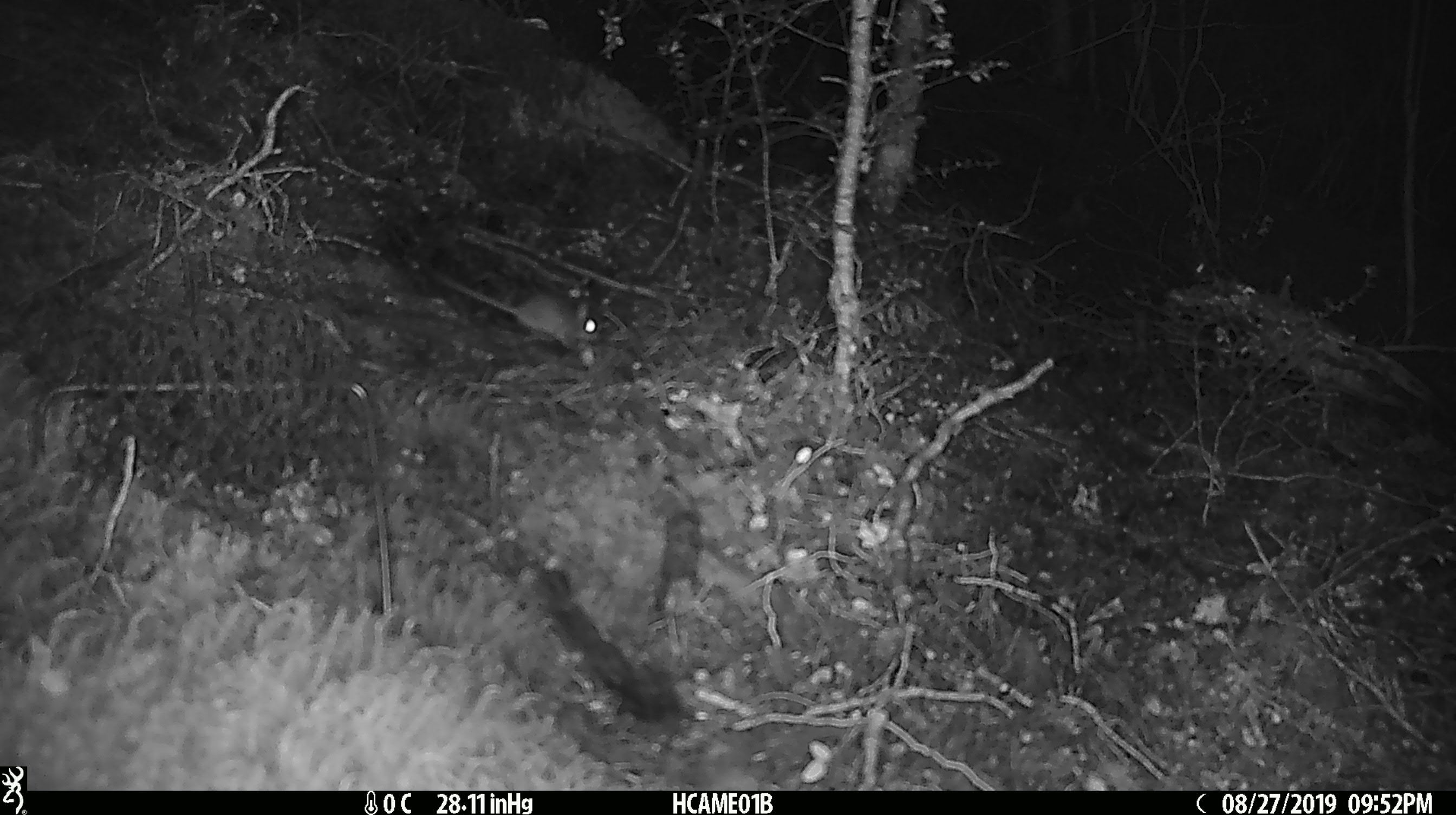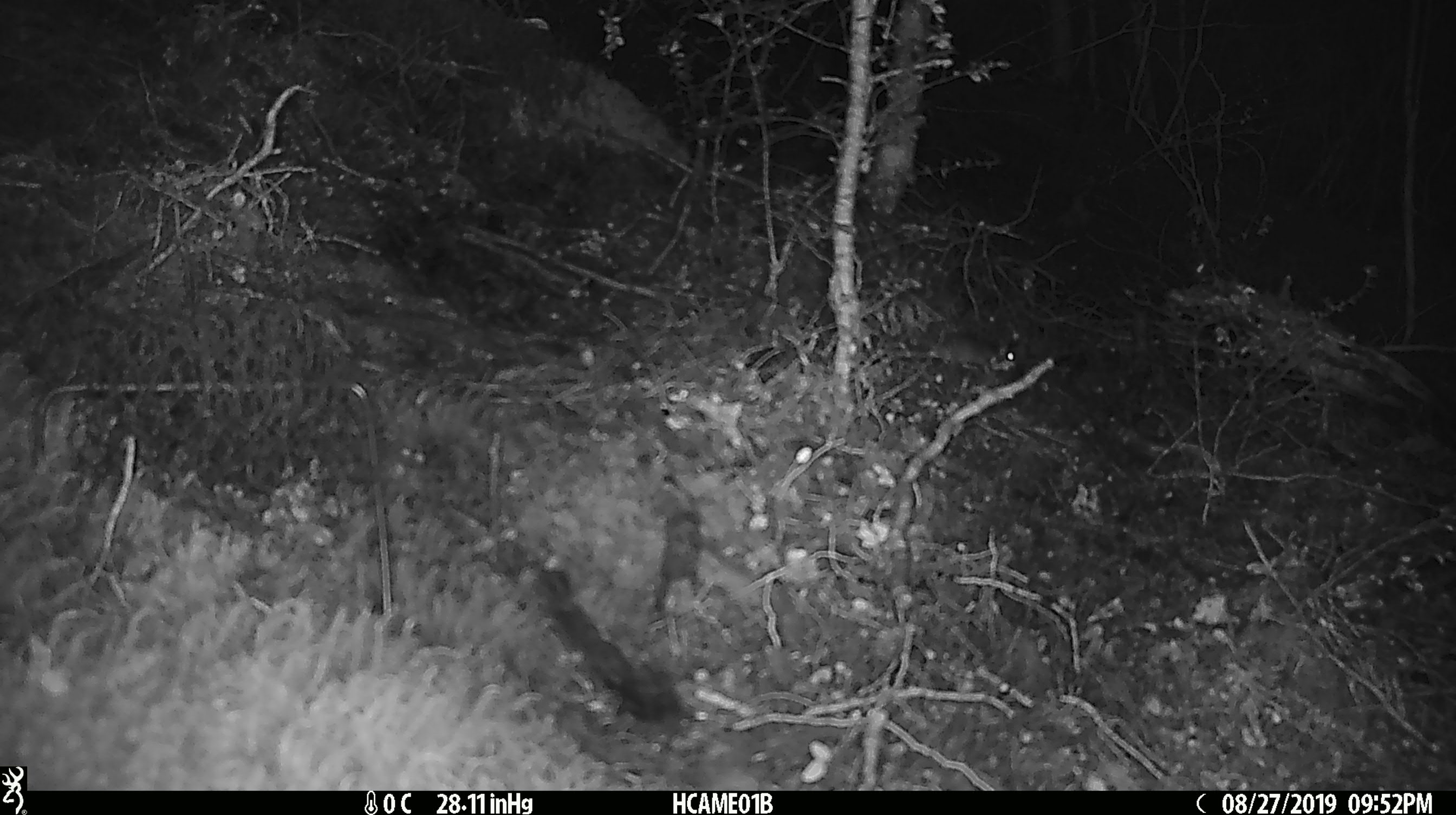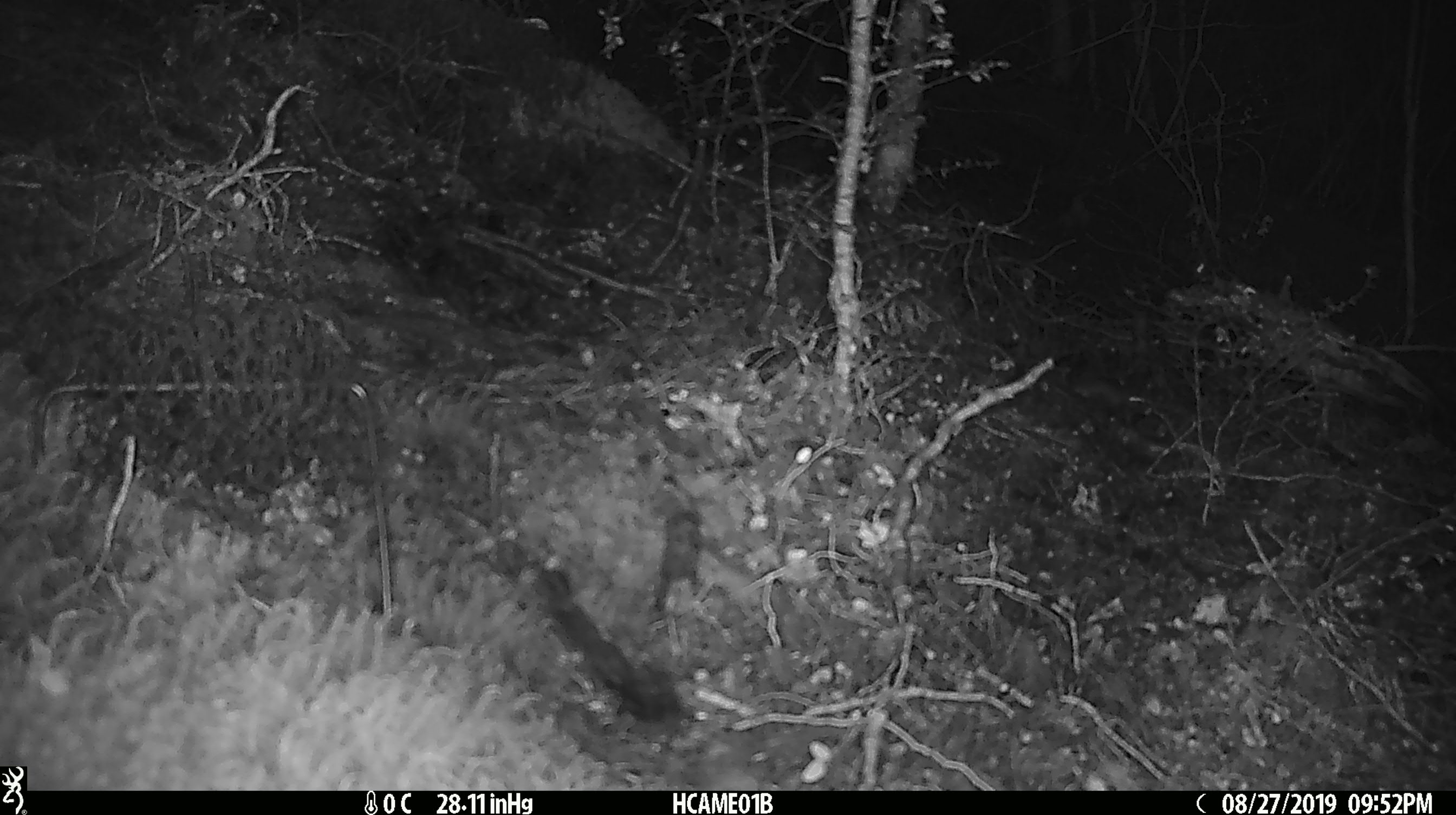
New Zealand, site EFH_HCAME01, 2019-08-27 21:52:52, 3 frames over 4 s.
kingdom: Animalia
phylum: Chordata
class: Mammalia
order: Rodentia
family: Muridae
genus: Mus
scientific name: Mus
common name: mouse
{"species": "mouse (Mus)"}